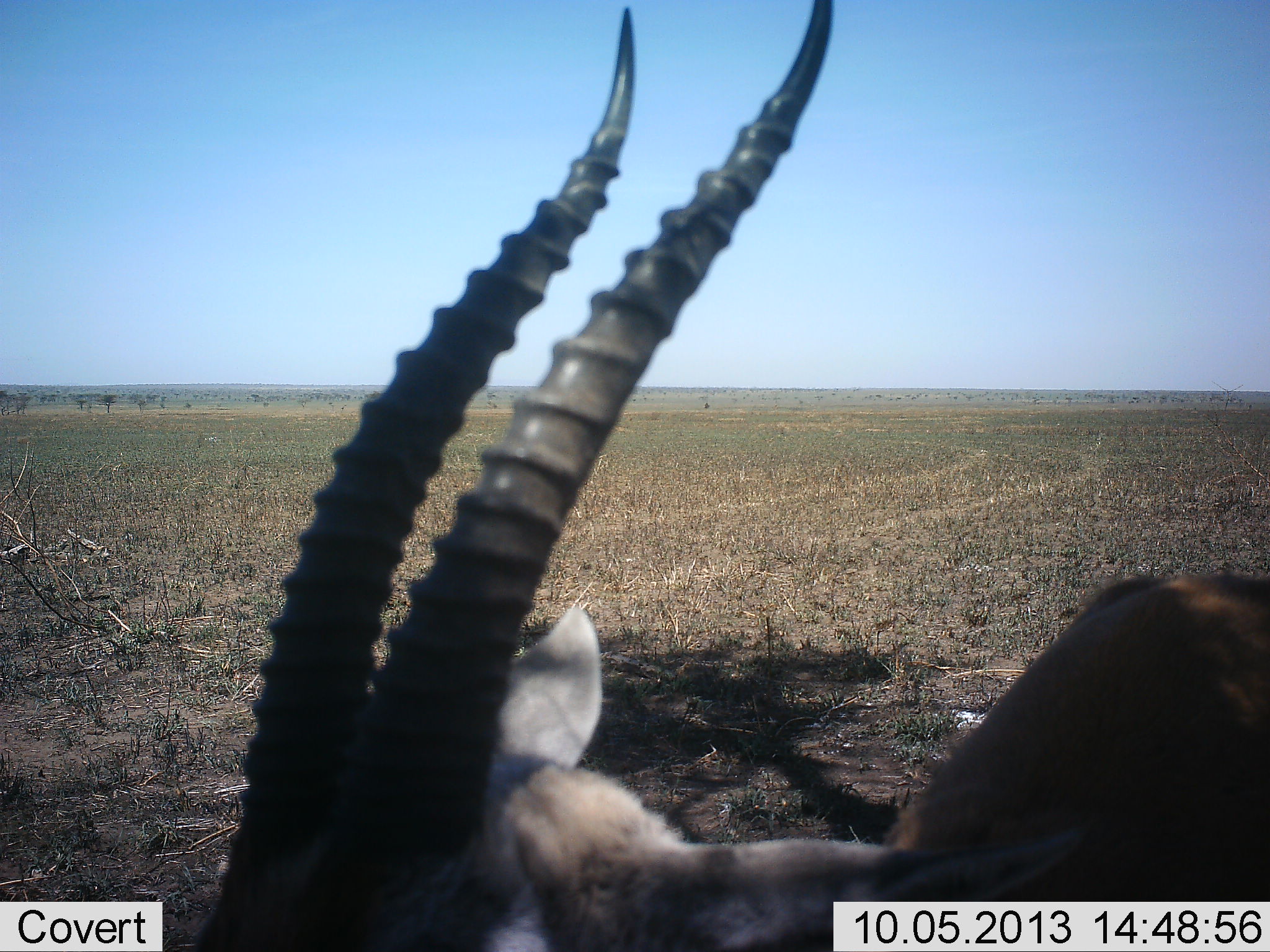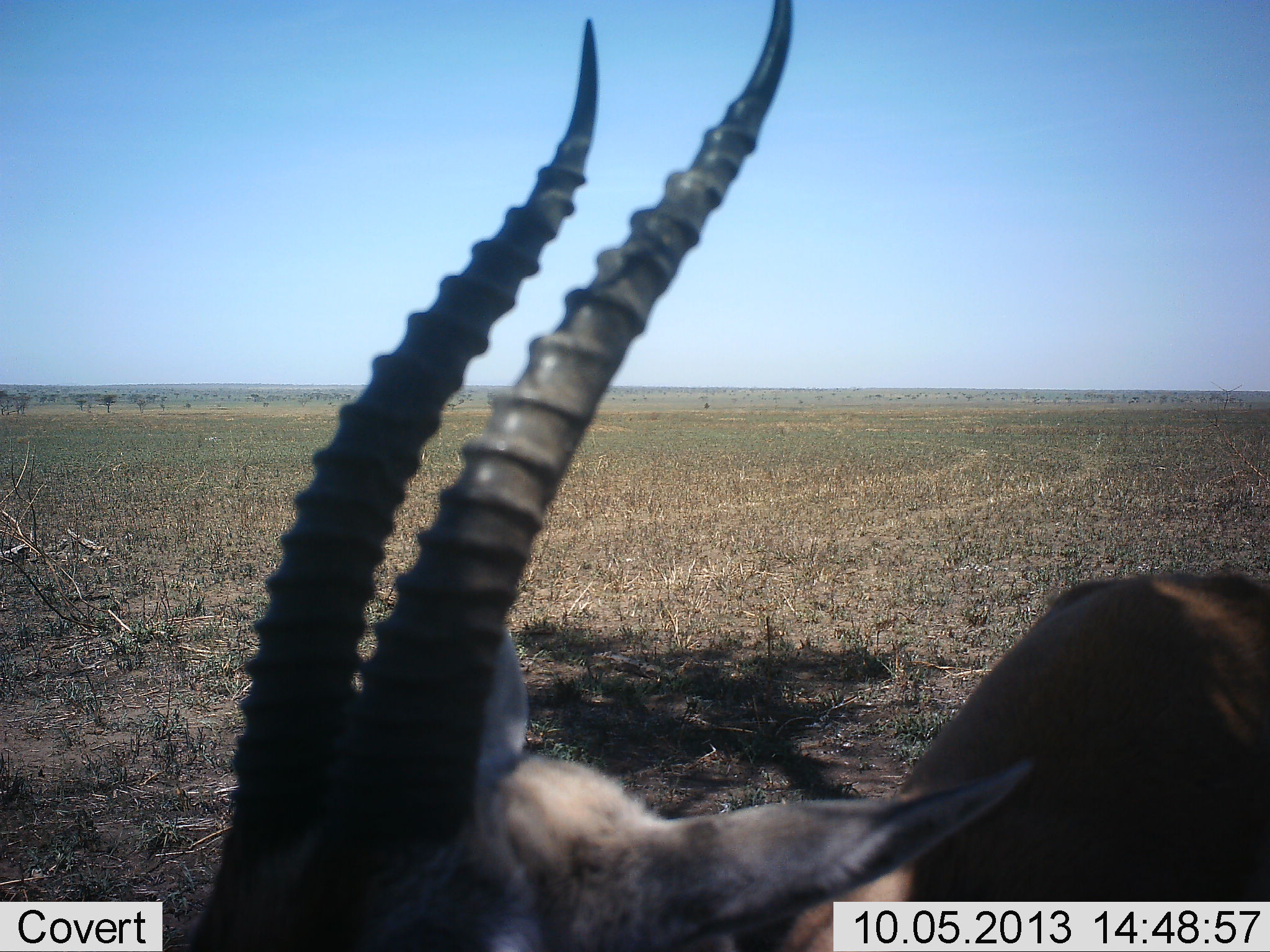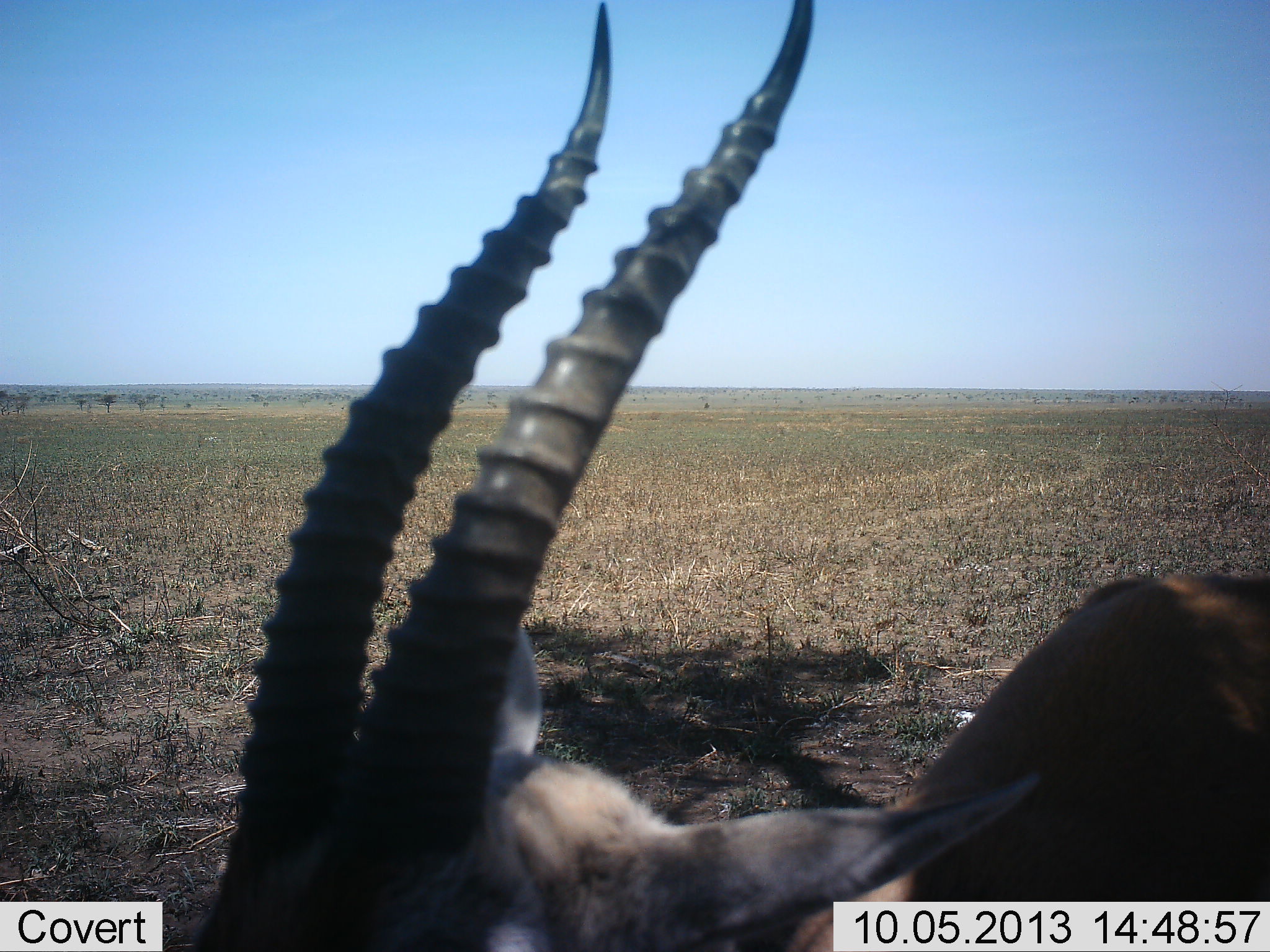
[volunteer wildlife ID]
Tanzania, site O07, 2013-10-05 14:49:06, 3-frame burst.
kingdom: Animalia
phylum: Chordata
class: Mammalia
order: Artiodactyla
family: Bovidae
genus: Eudorcas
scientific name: Eudorcas thomsonii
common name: thomson's gazelle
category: gazellethomsons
Gazellethomsons (thomson's gazelle) (Eudorcas thomsonii), count 1. Behavior (volunteer vote fractions): standing 93%, resting 7%, moving 0%, interacting 0%. Young present (vote fraction): 0%. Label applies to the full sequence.